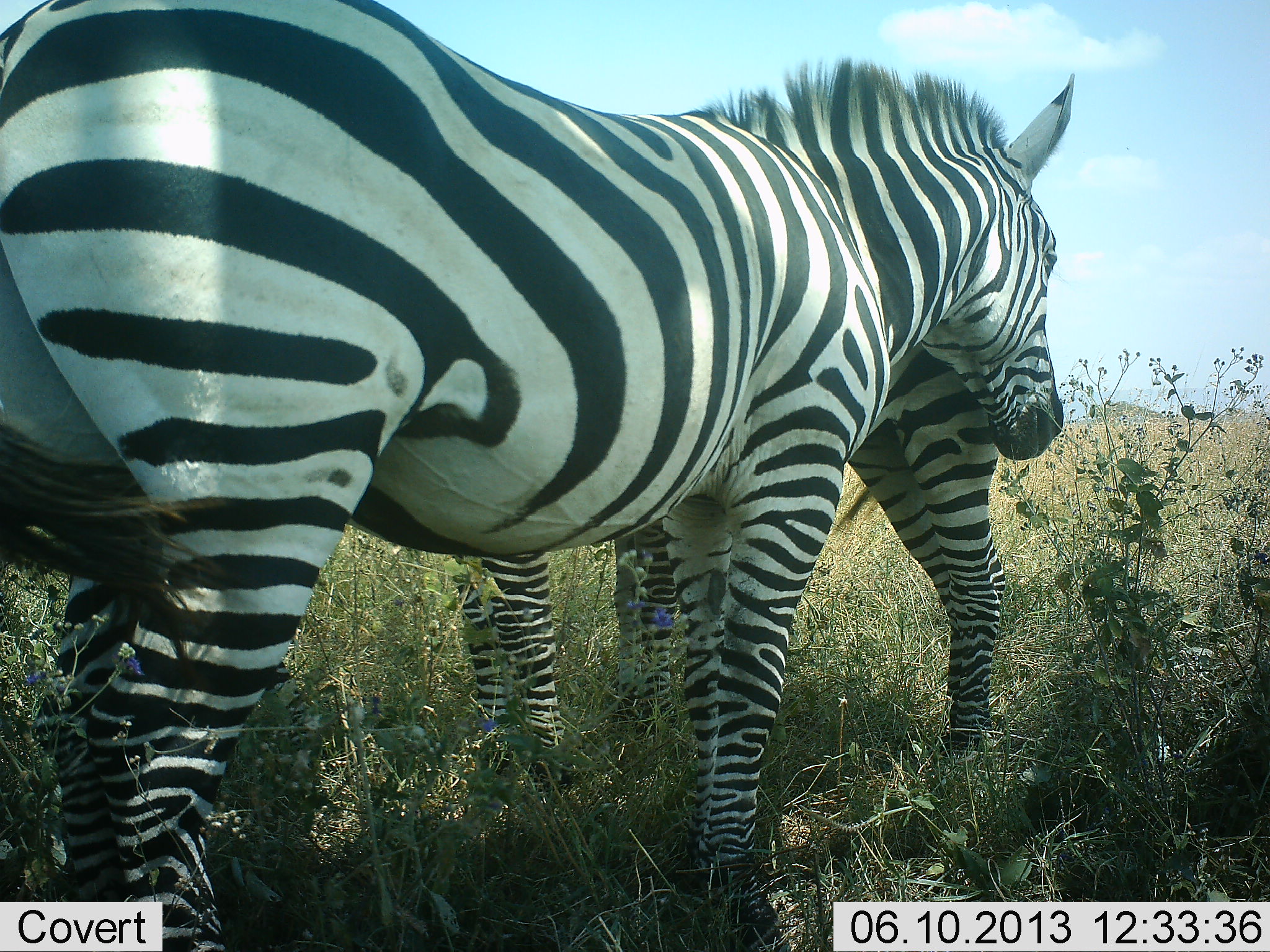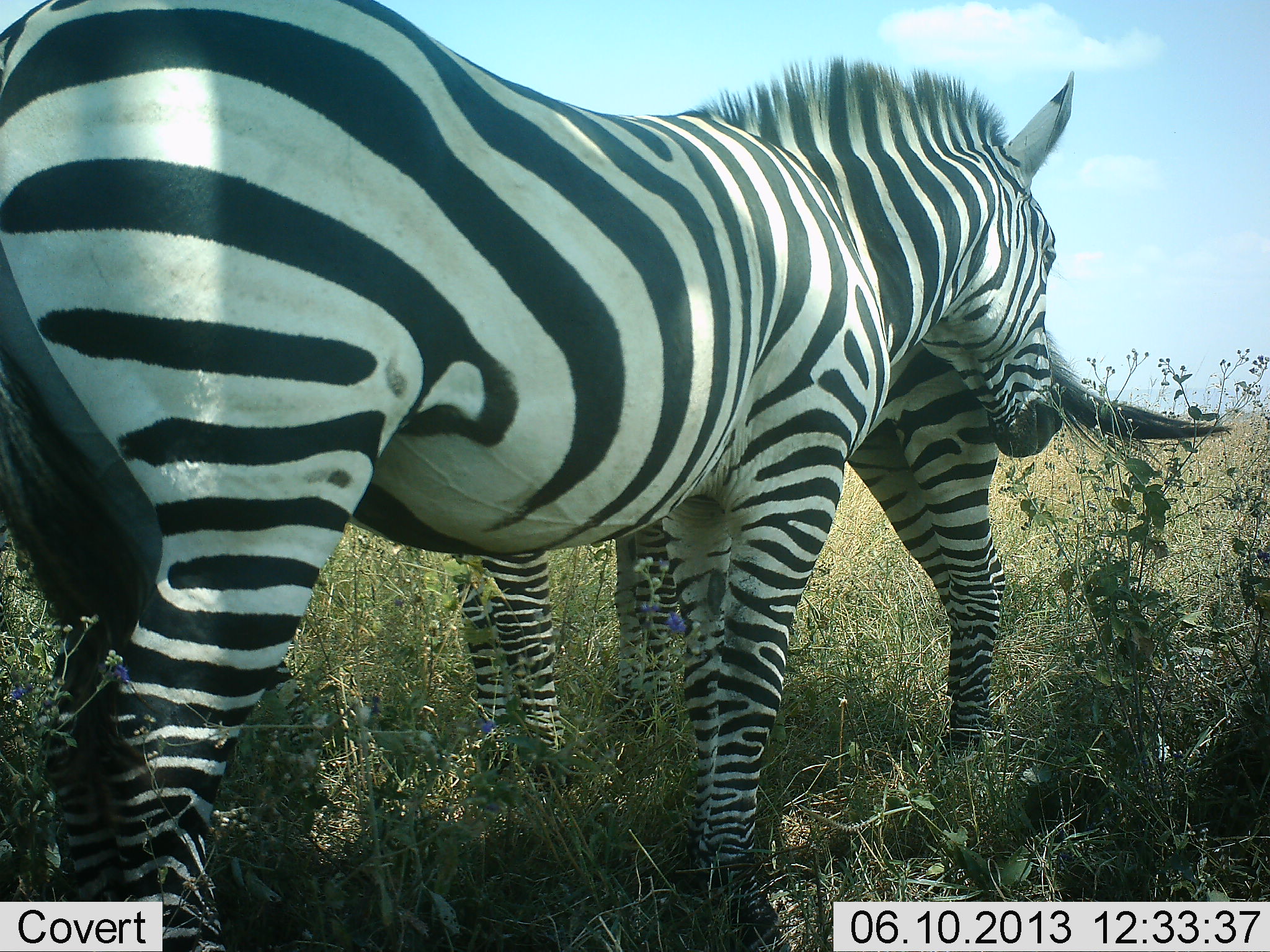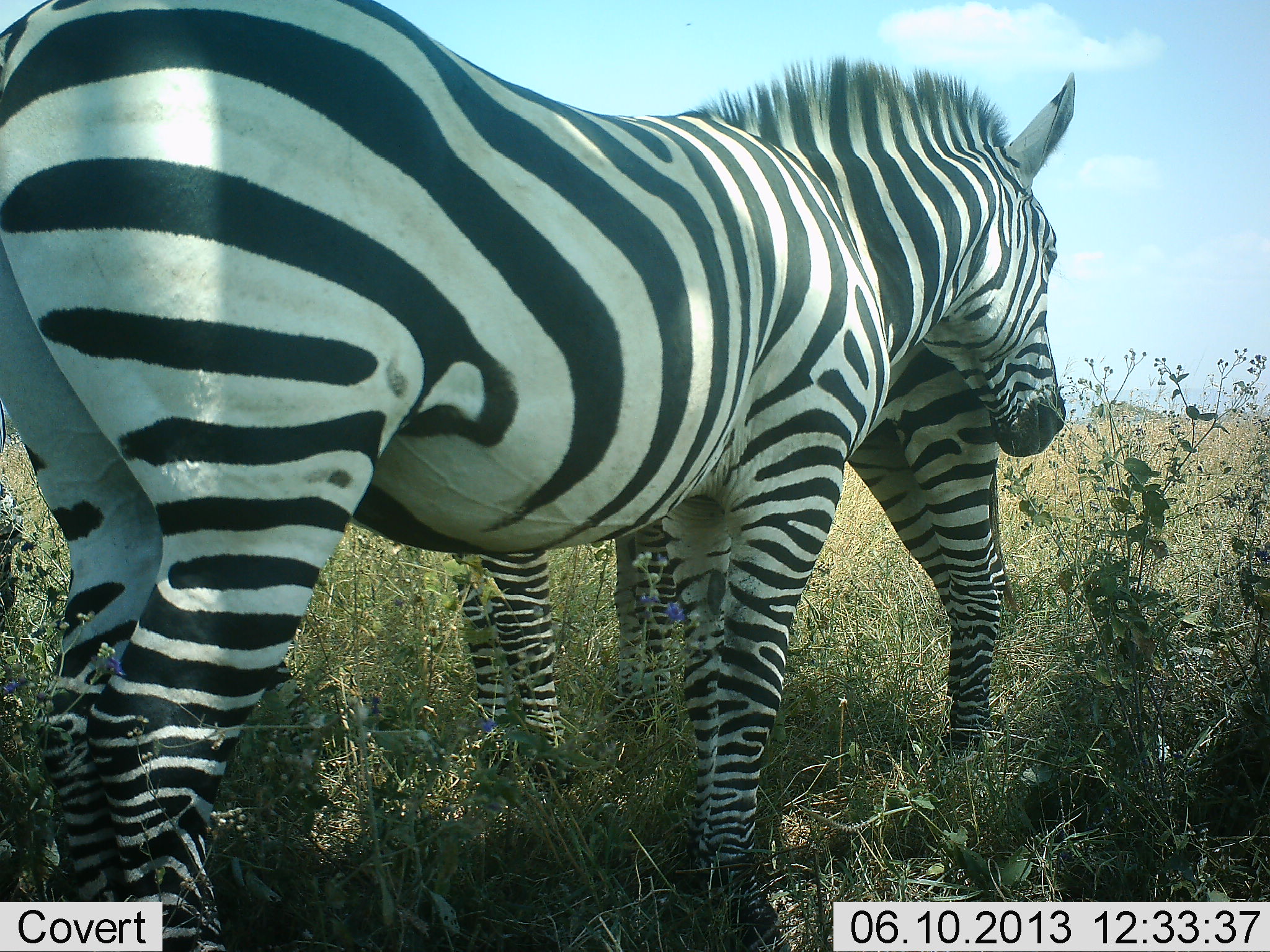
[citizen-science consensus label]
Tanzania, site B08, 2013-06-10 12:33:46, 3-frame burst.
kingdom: Animalia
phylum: Chordata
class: Mammalia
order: Perissodactyla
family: Equidae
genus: Equus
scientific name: Equus quagga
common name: plains zebra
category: zebra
Zebra (plains zebra) (Equus quagga), count 3. Behavior (volunteer vote fractions): standing 68%, resting 5%, moving 5%, interacting 36%. Young present (vote fraction): 0%. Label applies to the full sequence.